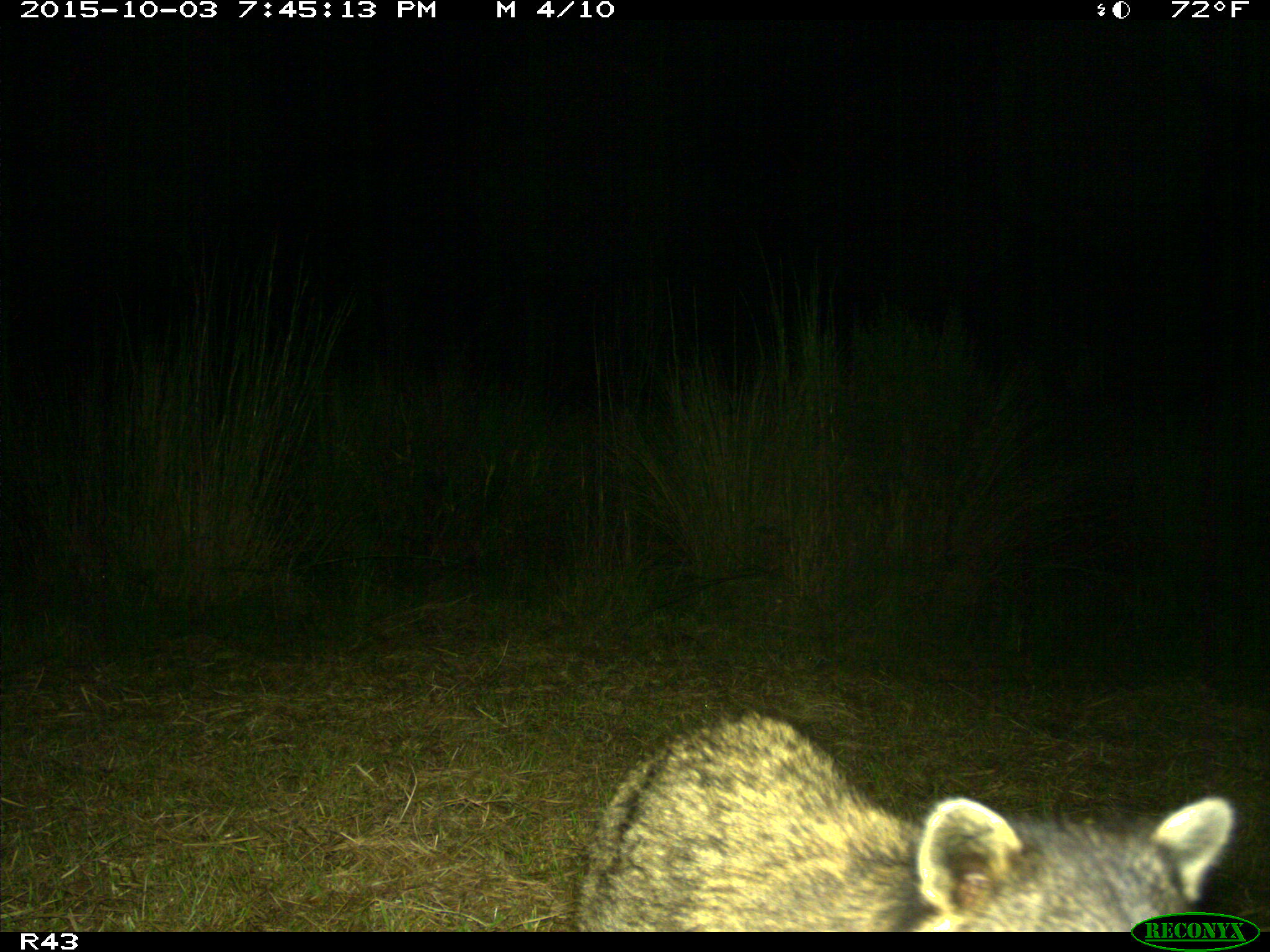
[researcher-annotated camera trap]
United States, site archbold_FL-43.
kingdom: Animalia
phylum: Chordata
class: Mammalia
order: Carnivora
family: Procyonidae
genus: Procyon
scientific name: Procyon lotor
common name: common raccoon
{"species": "Procyon lotor (common raccoon)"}